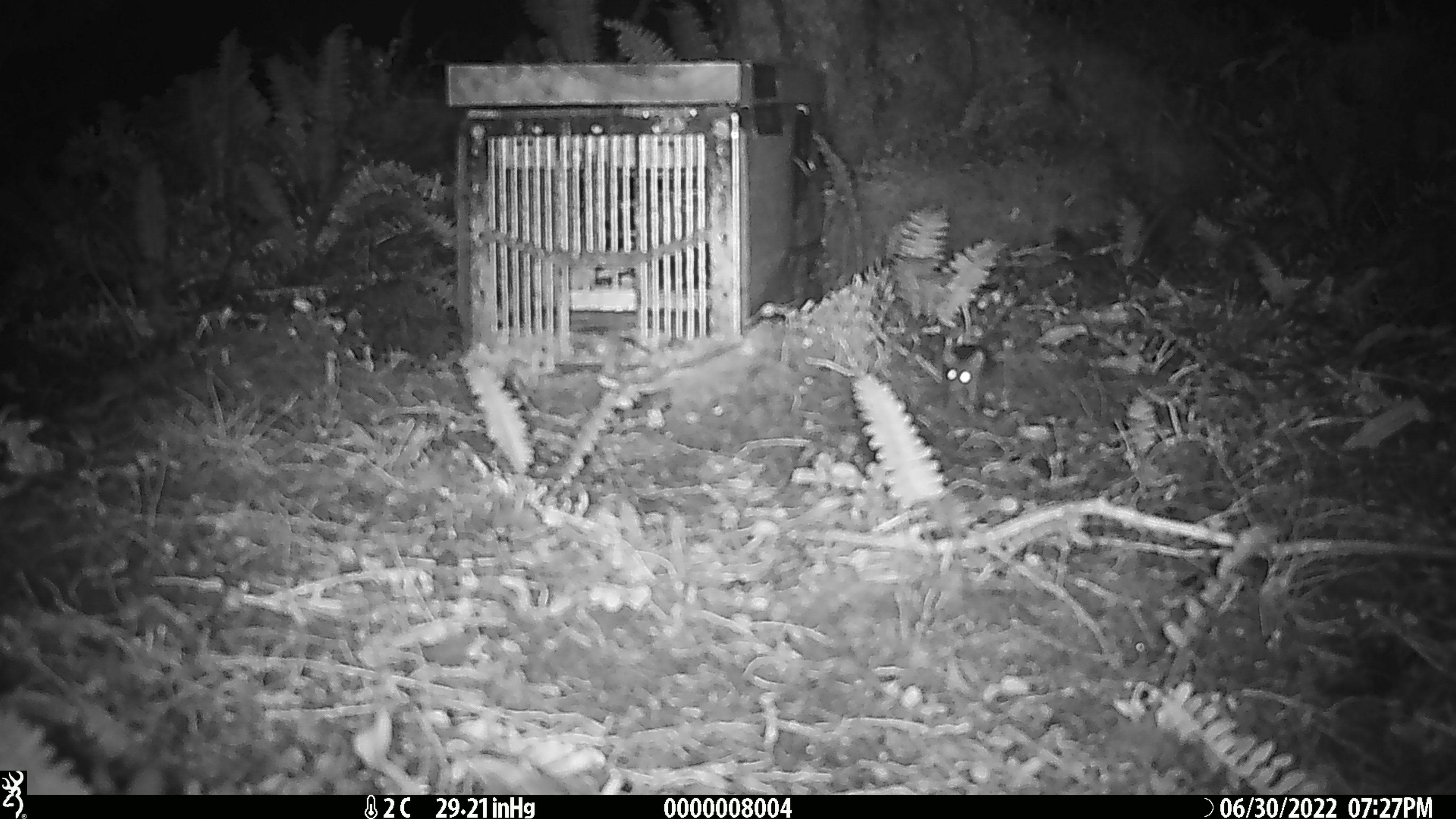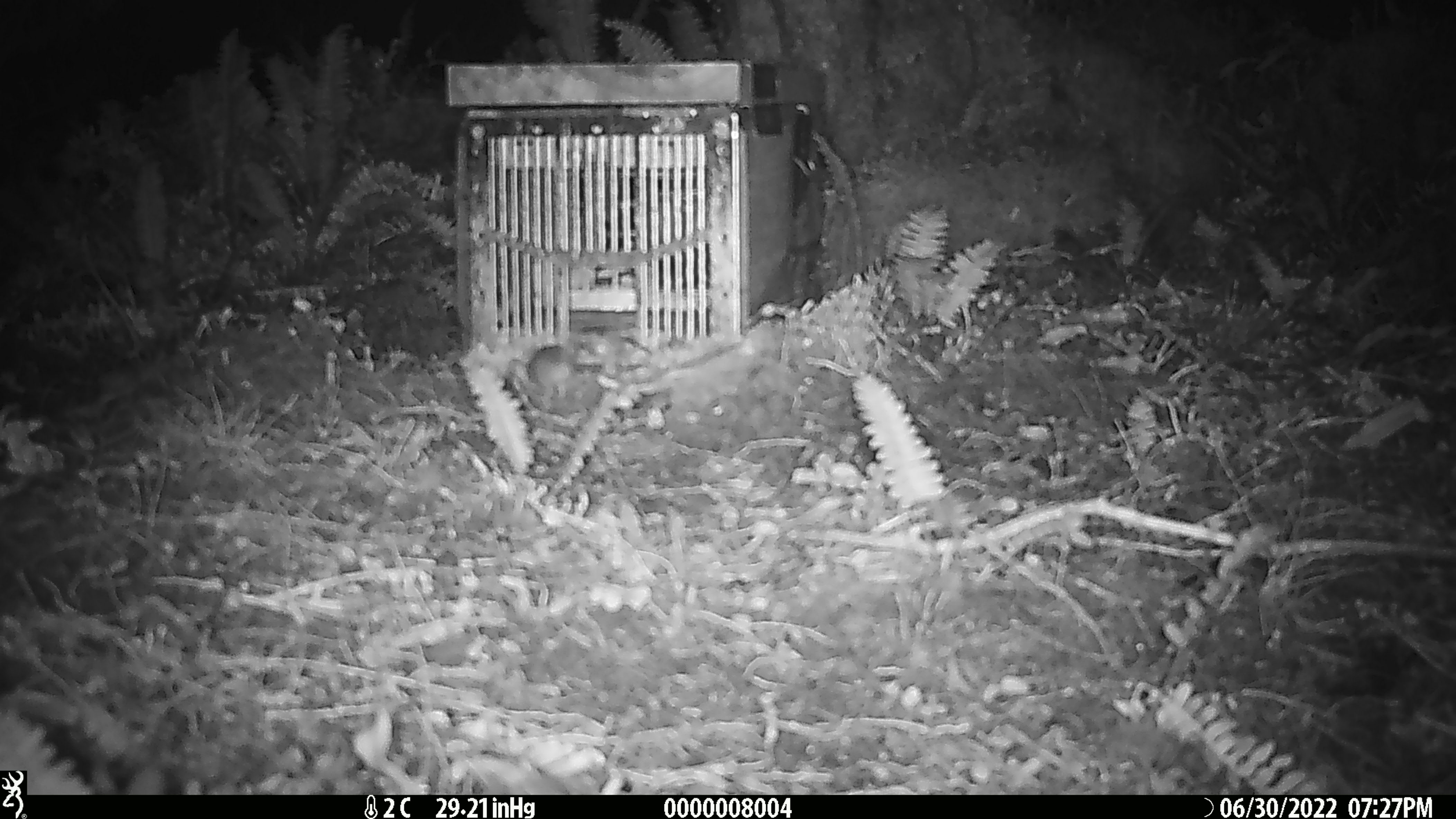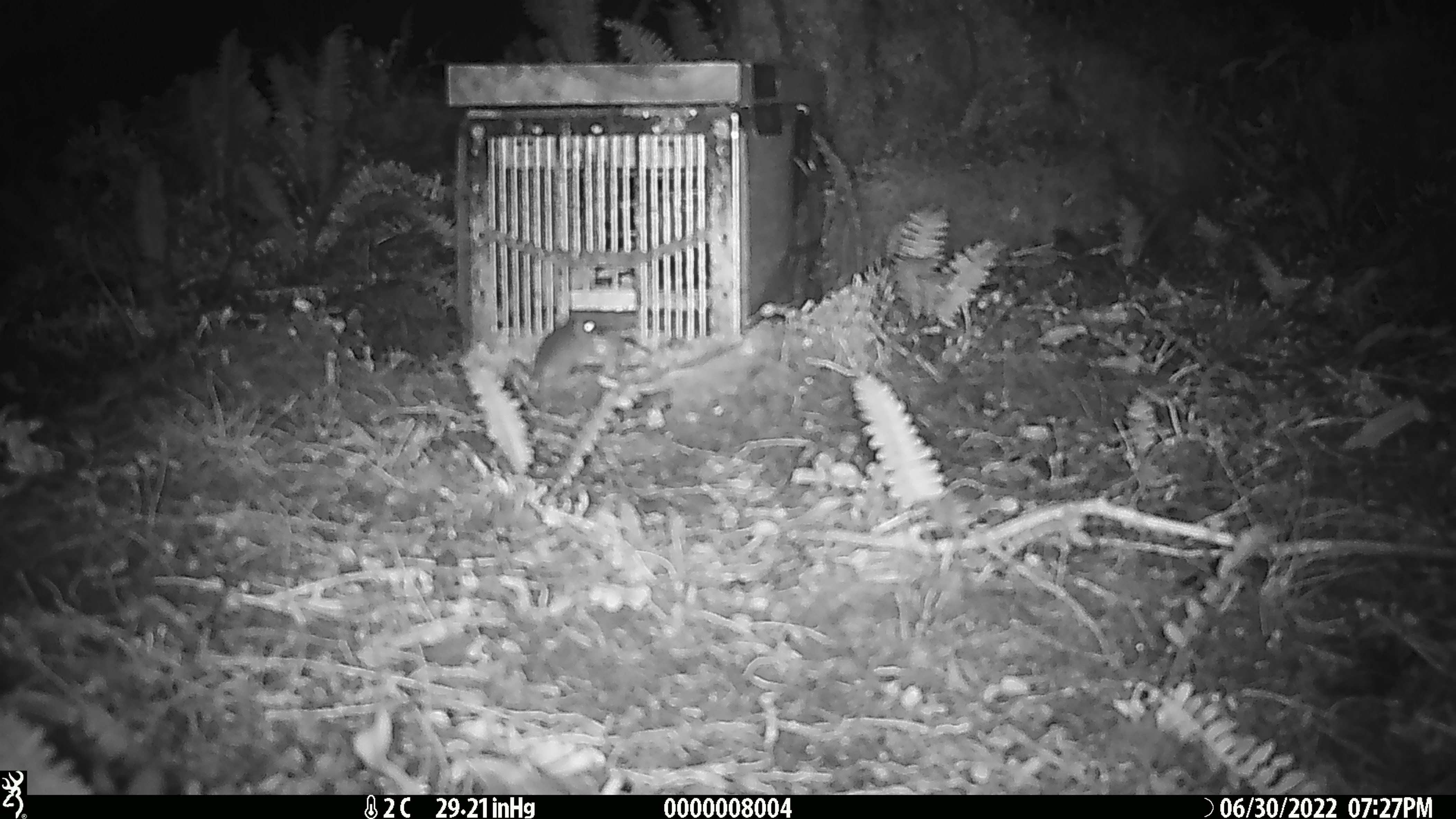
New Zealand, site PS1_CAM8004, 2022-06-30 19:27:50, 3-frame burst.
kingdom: Animalia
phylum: Chordata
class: Mammalia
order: Rodentia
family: Muridae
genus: Mus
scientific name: Mus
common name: mouse